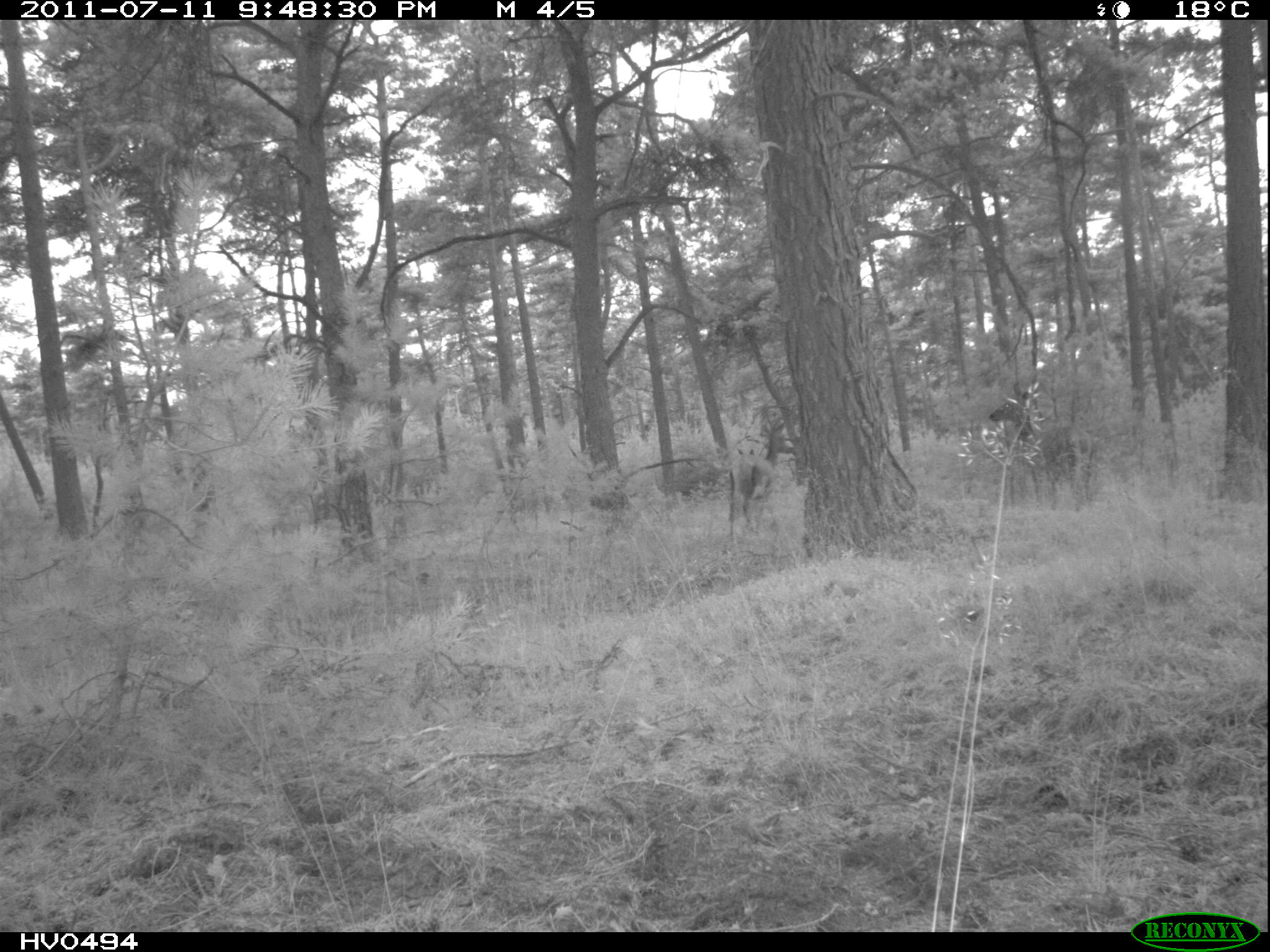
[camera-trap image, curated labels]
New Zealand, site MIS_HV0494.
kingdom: Animalia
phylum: Chordata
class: Mammalia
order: Artiodactyla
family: Cervidae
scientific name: Cervidae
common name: deer